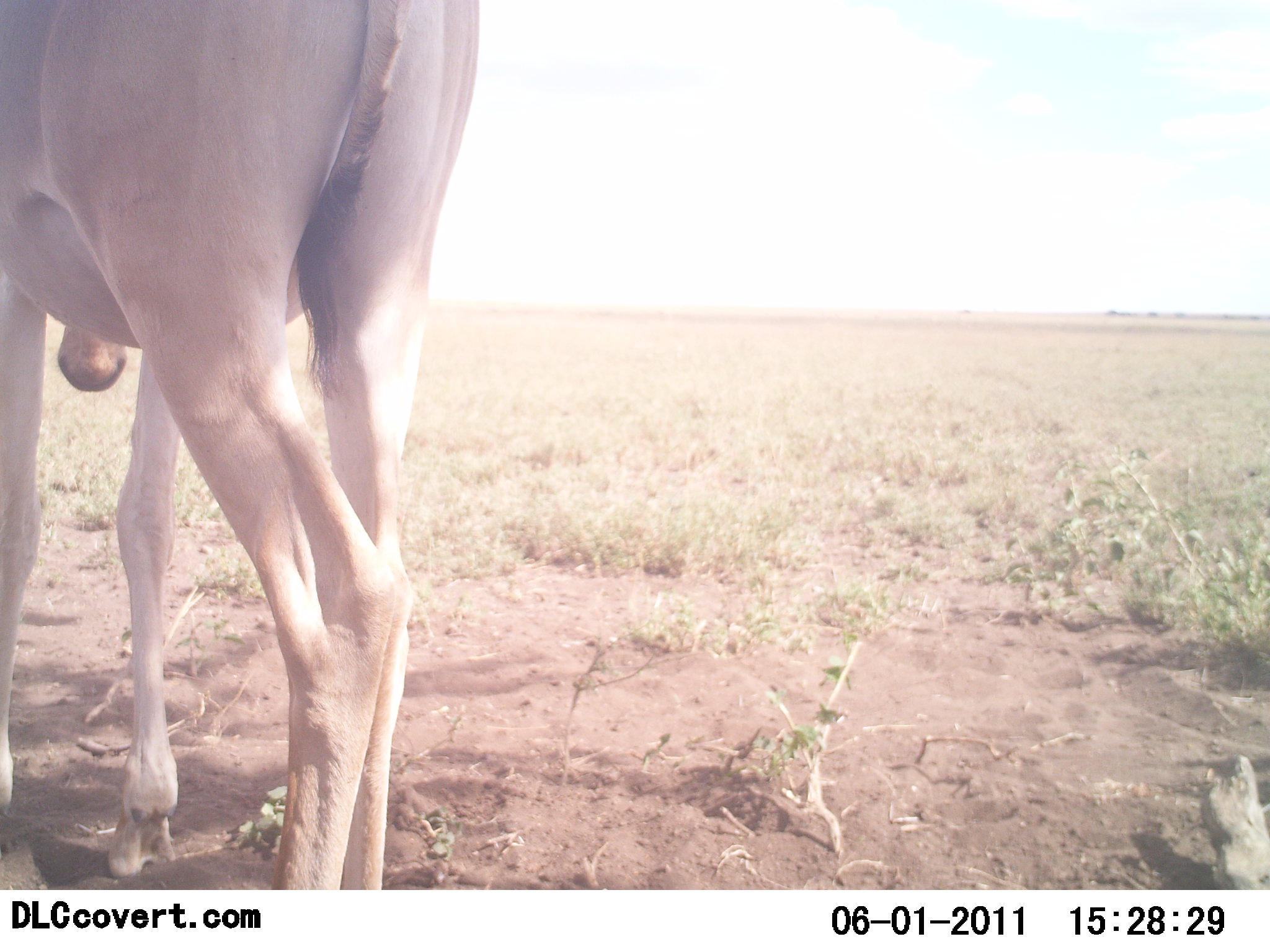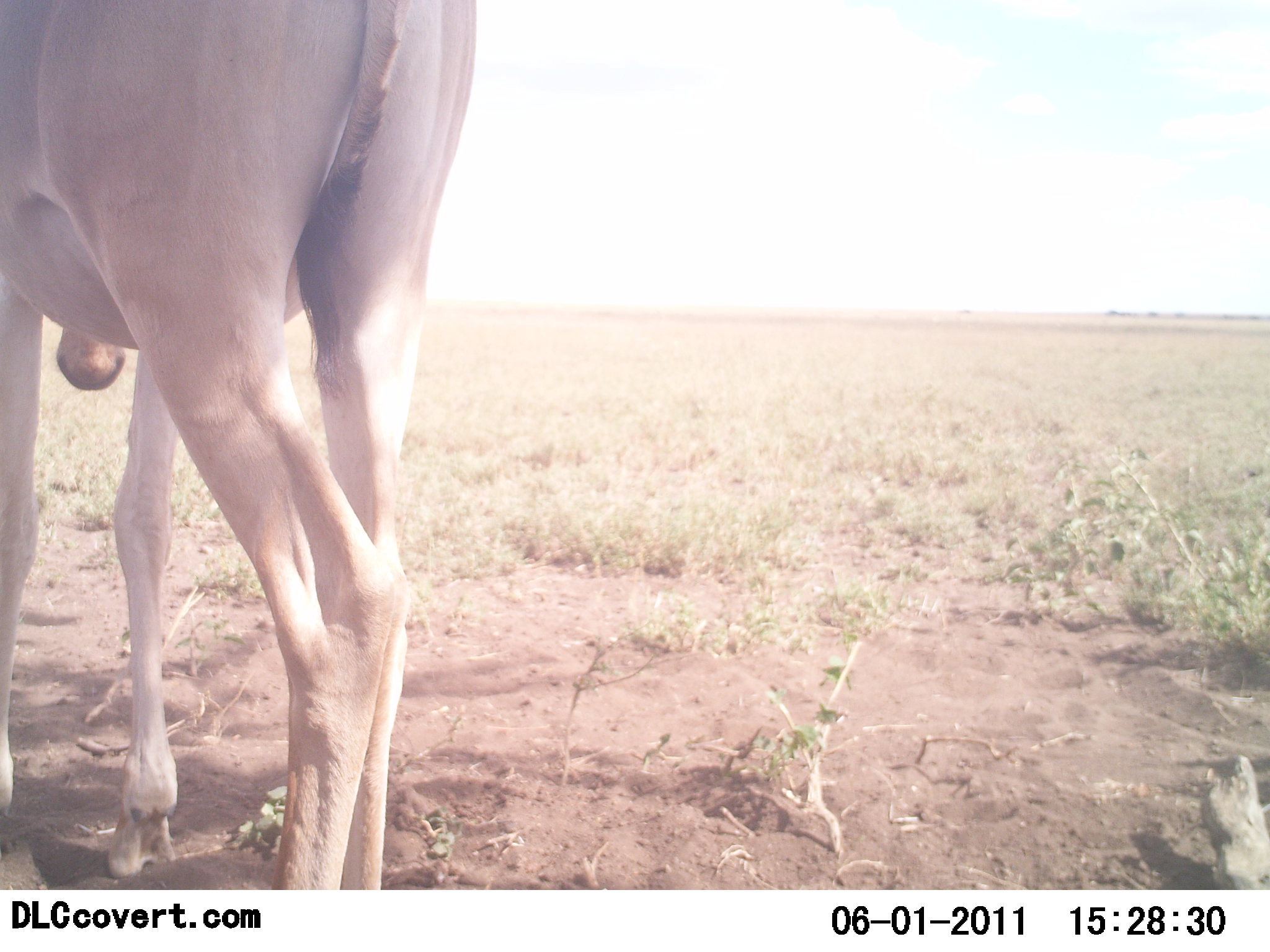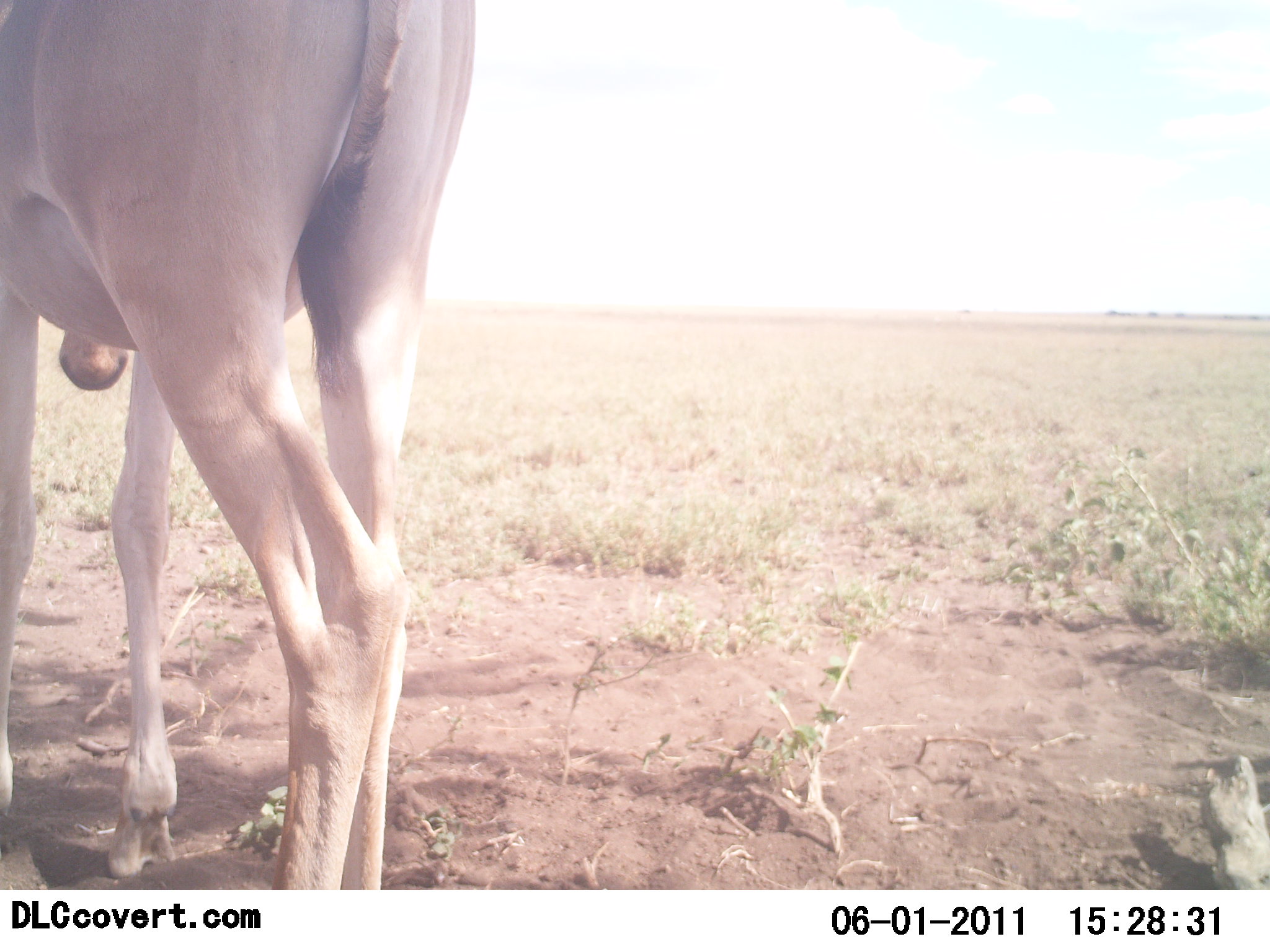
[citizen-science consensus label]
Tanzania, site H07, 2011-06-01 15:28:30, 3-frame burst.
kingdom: Animalia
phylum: Chordata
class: Mammalia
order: Artiodactyla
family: Bovidae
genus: Alcelaphus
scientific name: Alcelaphus buselaphus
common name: hartebeest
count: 1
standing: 100%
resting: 9%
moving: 0%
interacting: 0%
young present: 0%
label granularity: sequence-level